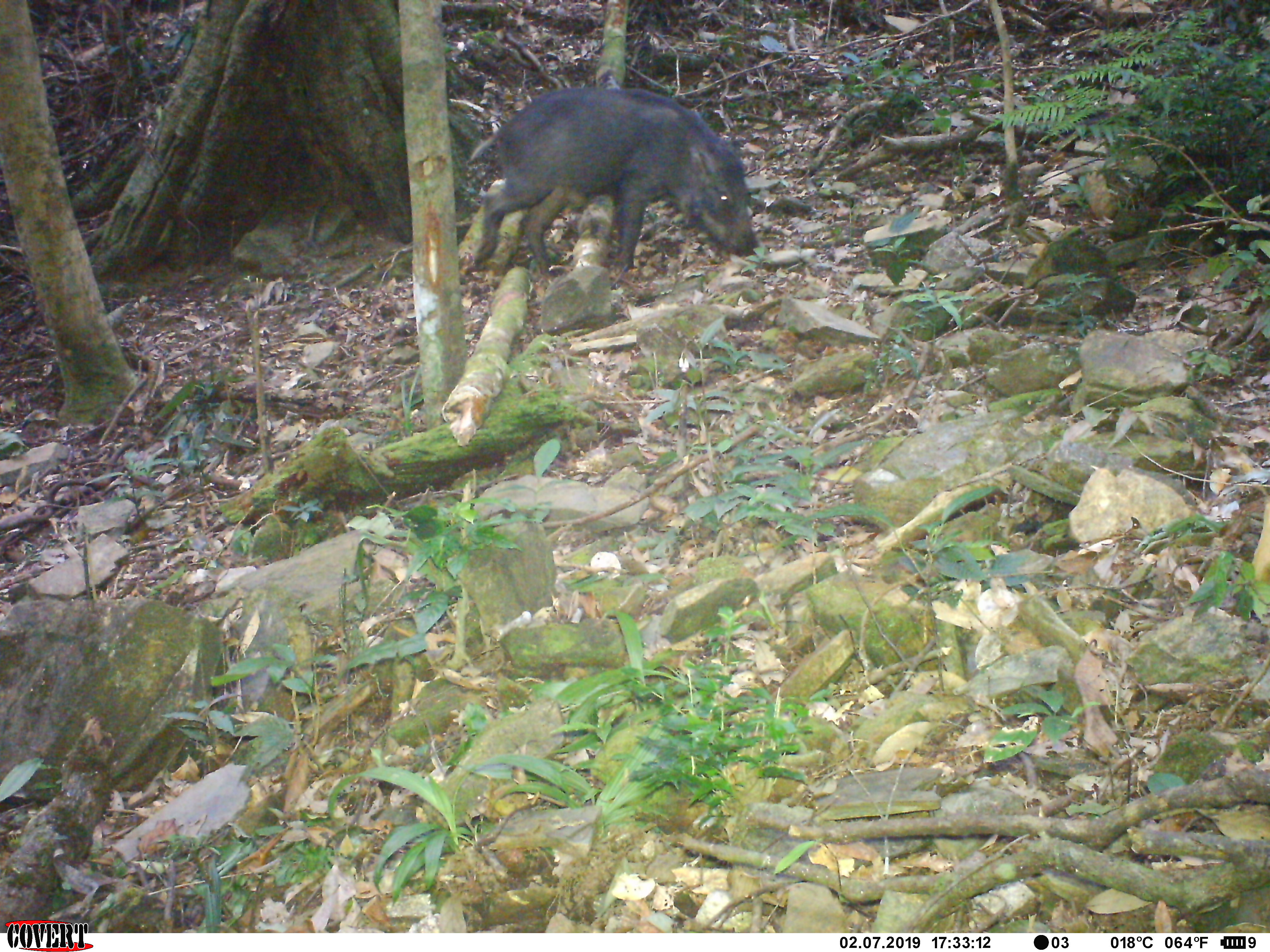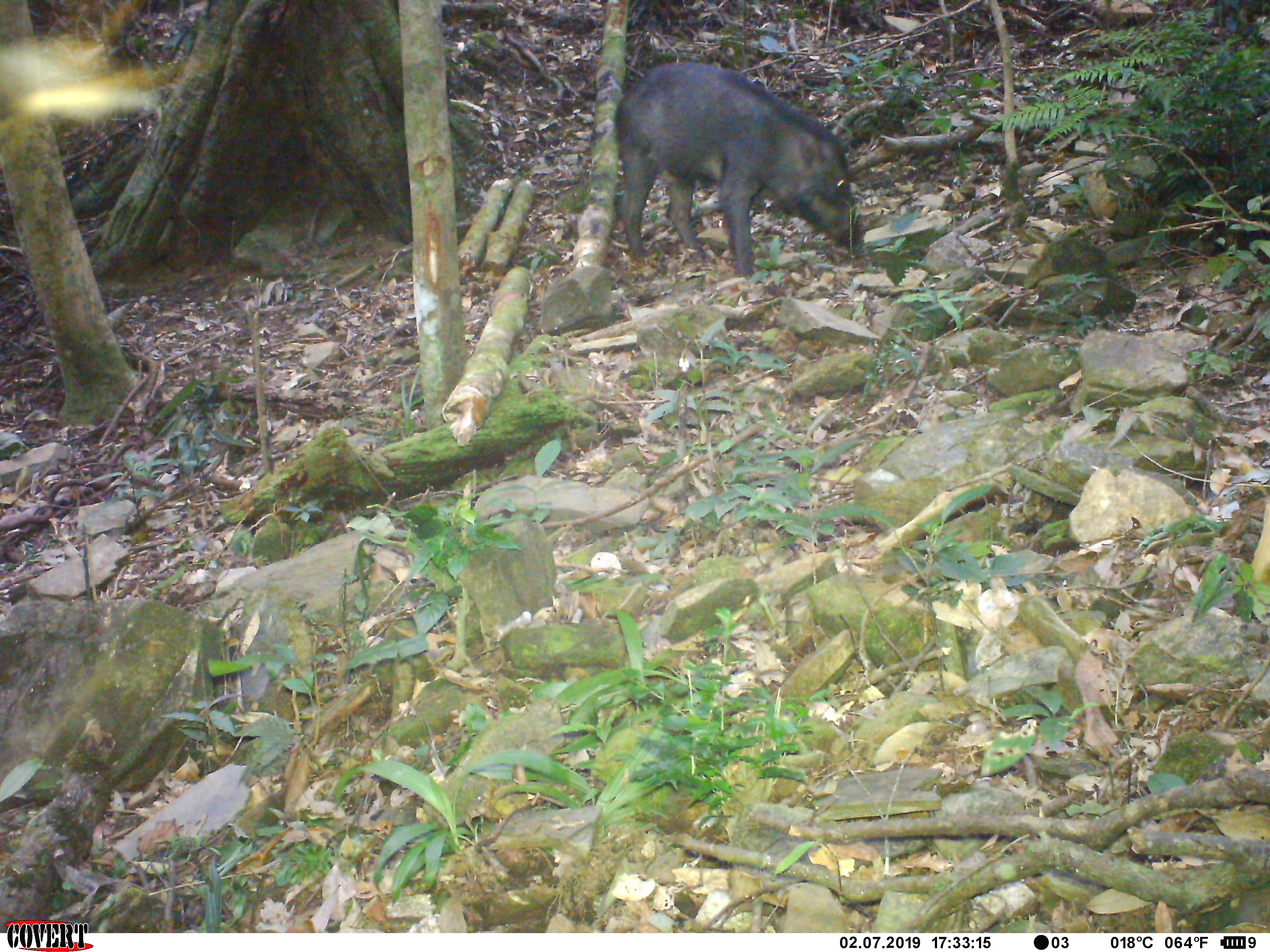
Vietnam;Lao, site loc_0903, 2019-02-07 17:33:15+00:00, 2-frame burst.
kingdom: Animalia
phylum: Chordata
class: Mammalia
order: Artiodactyla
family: Suidae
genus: Sus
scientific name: Sus scrofa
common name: eurasian wild pig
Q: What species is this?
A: Eurasian wild pig (Sus scrofa).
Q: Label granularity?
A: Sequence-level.